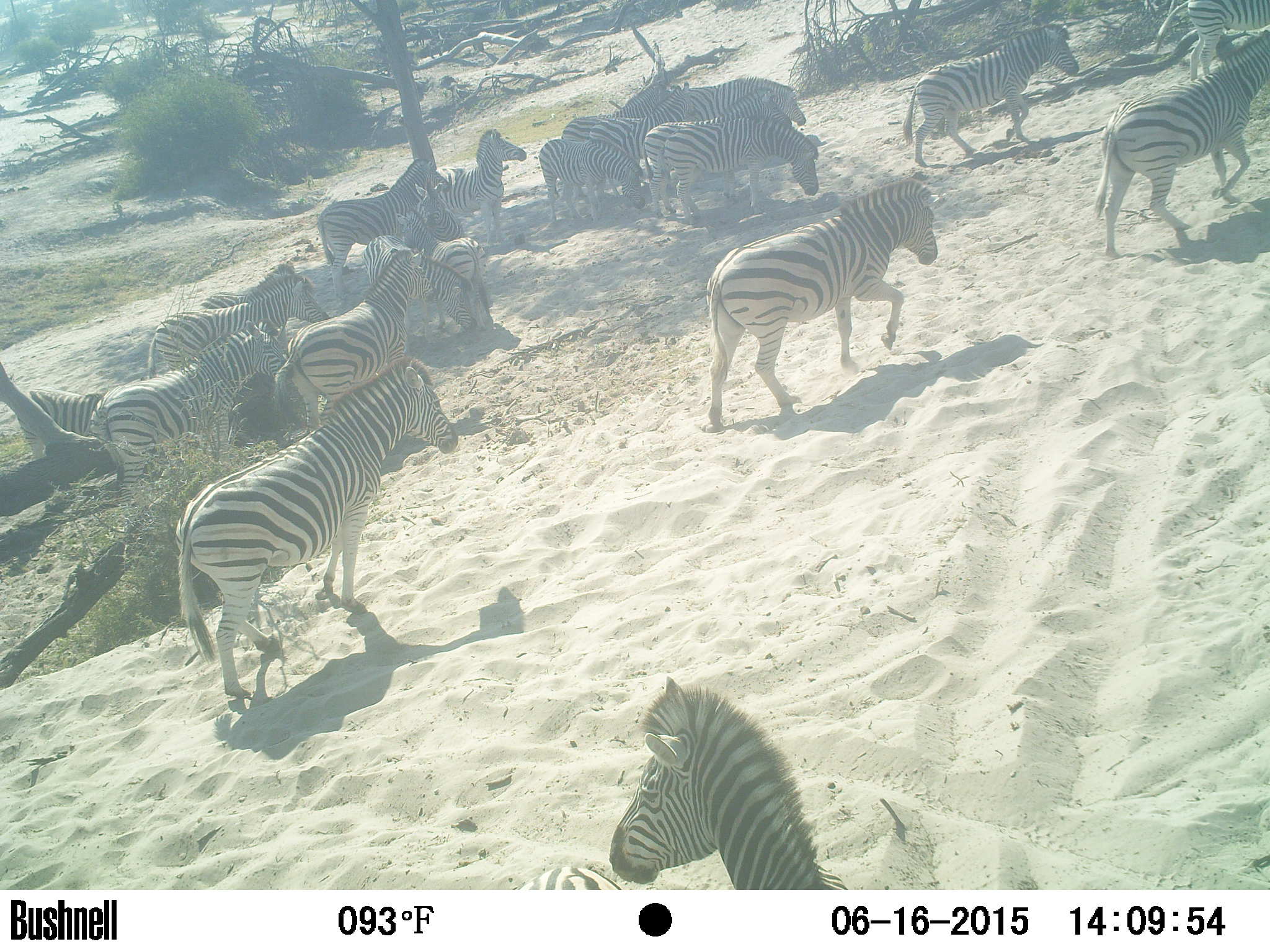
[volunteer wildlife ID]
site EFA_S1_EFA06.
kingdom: Animalia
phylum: Chordata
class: Mammalia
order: Perissodactyla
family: Equidae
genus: Equus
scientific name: Equus quagga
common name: plains zebra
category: zebraplains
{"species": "zebraplains (plains zebra) (Equus quagga)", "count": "11-50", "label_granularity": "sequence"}